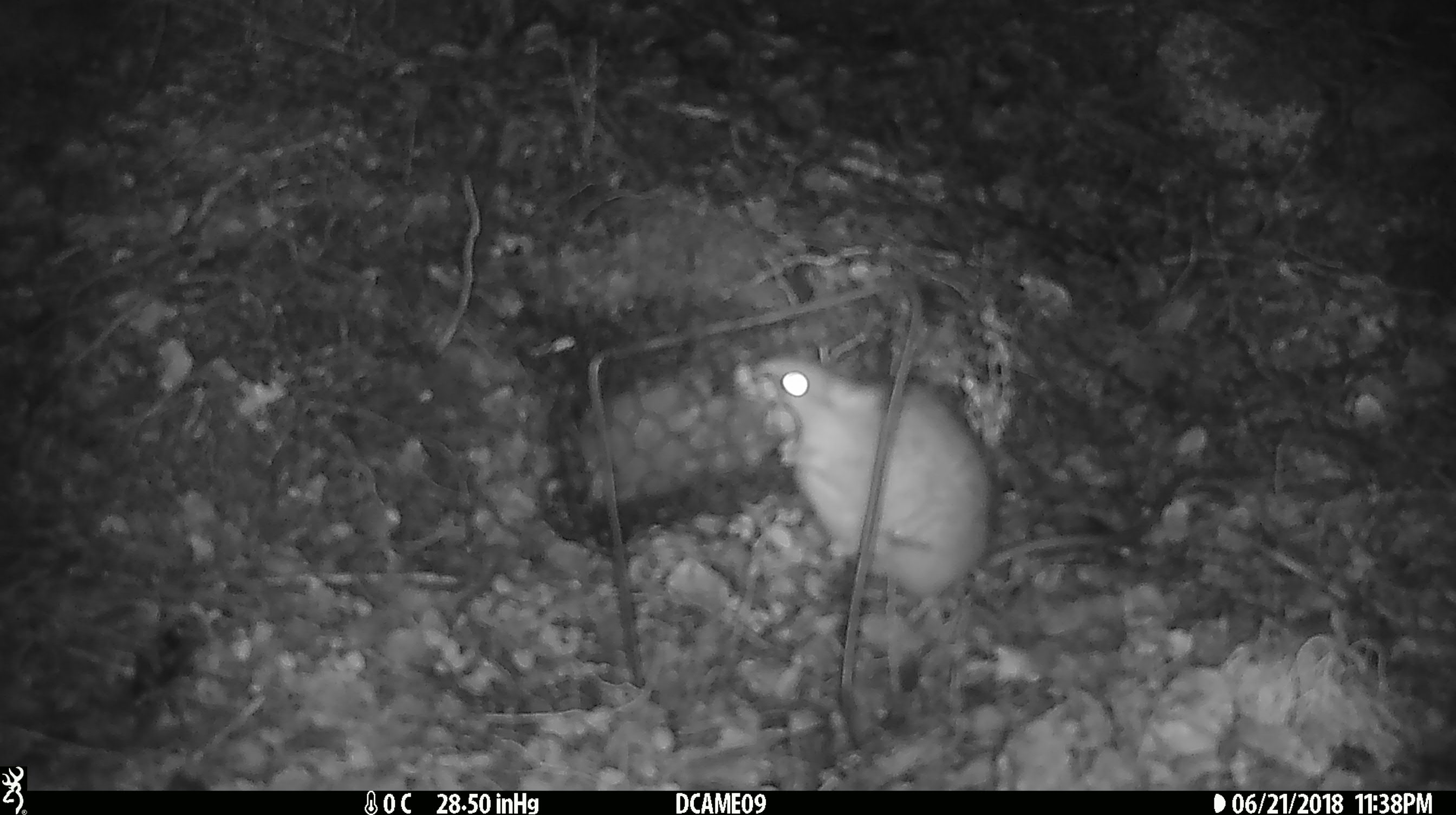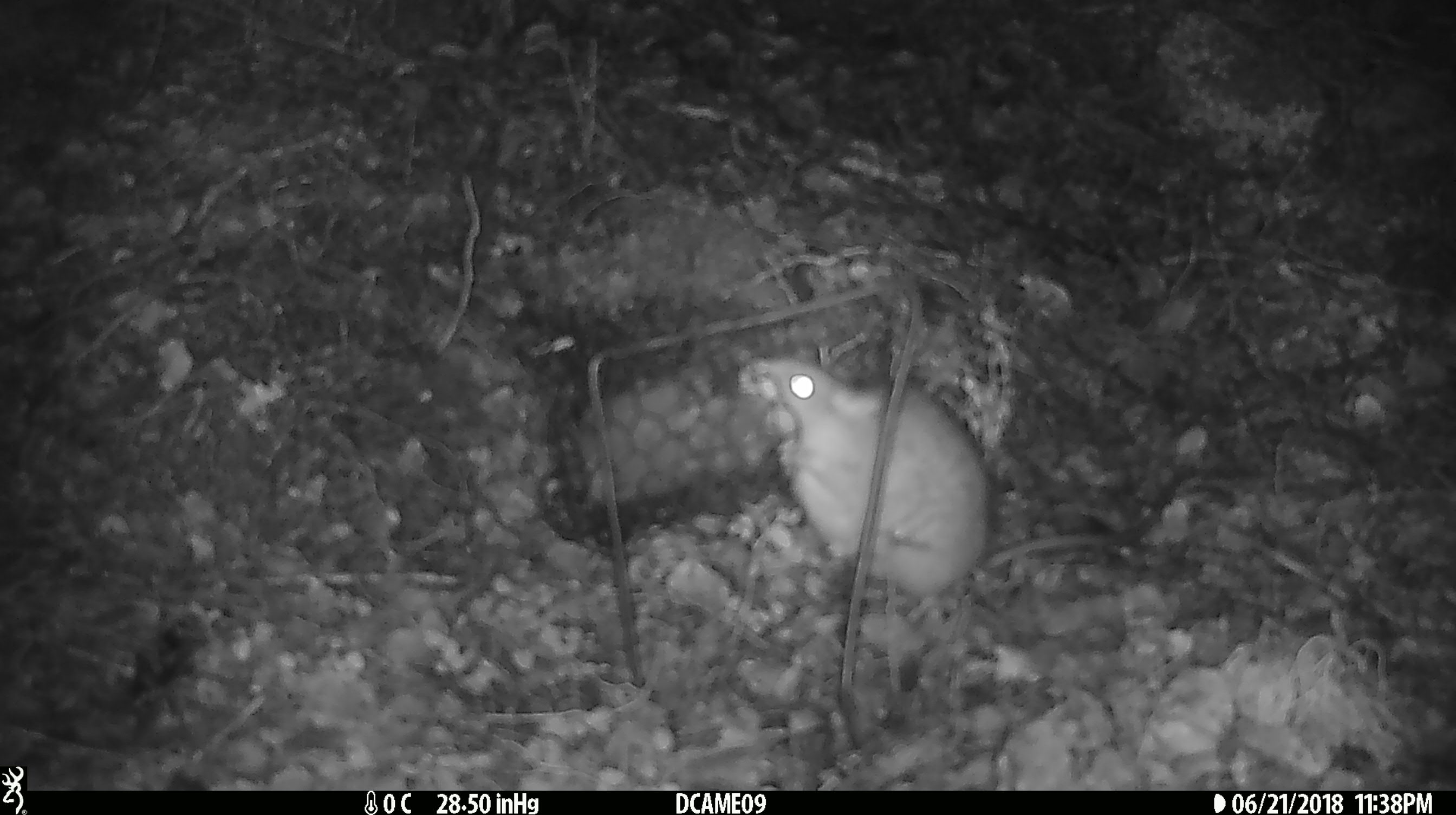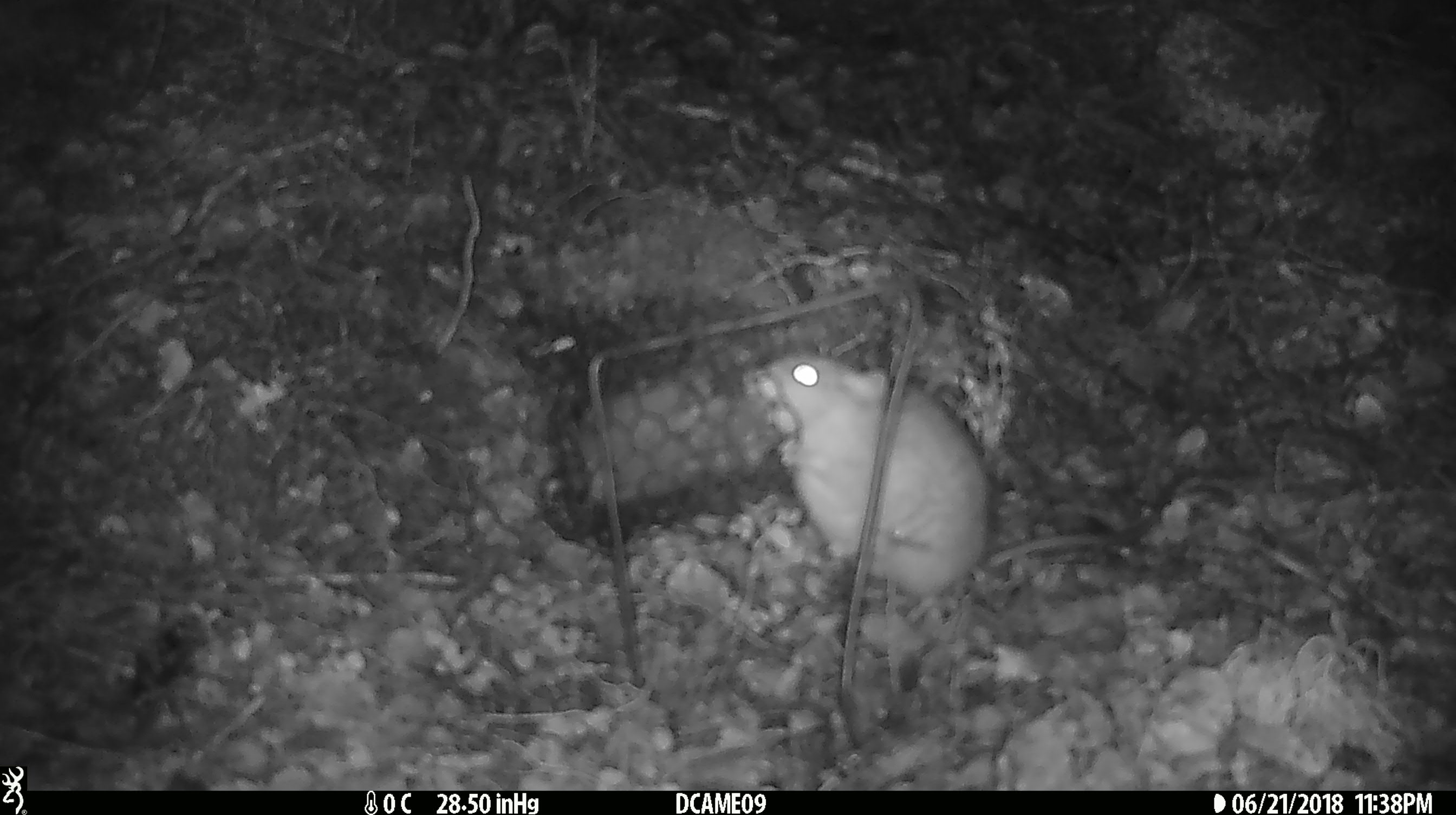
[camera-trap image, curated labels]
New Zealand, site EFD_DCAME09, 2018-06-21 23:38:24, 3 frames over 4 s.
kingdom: Animalia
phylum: Chordata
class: Mammalia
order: Rodentia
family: Muridae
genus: Rattus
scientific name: Rattus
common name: rat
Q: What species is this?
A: Rat (Rattus).